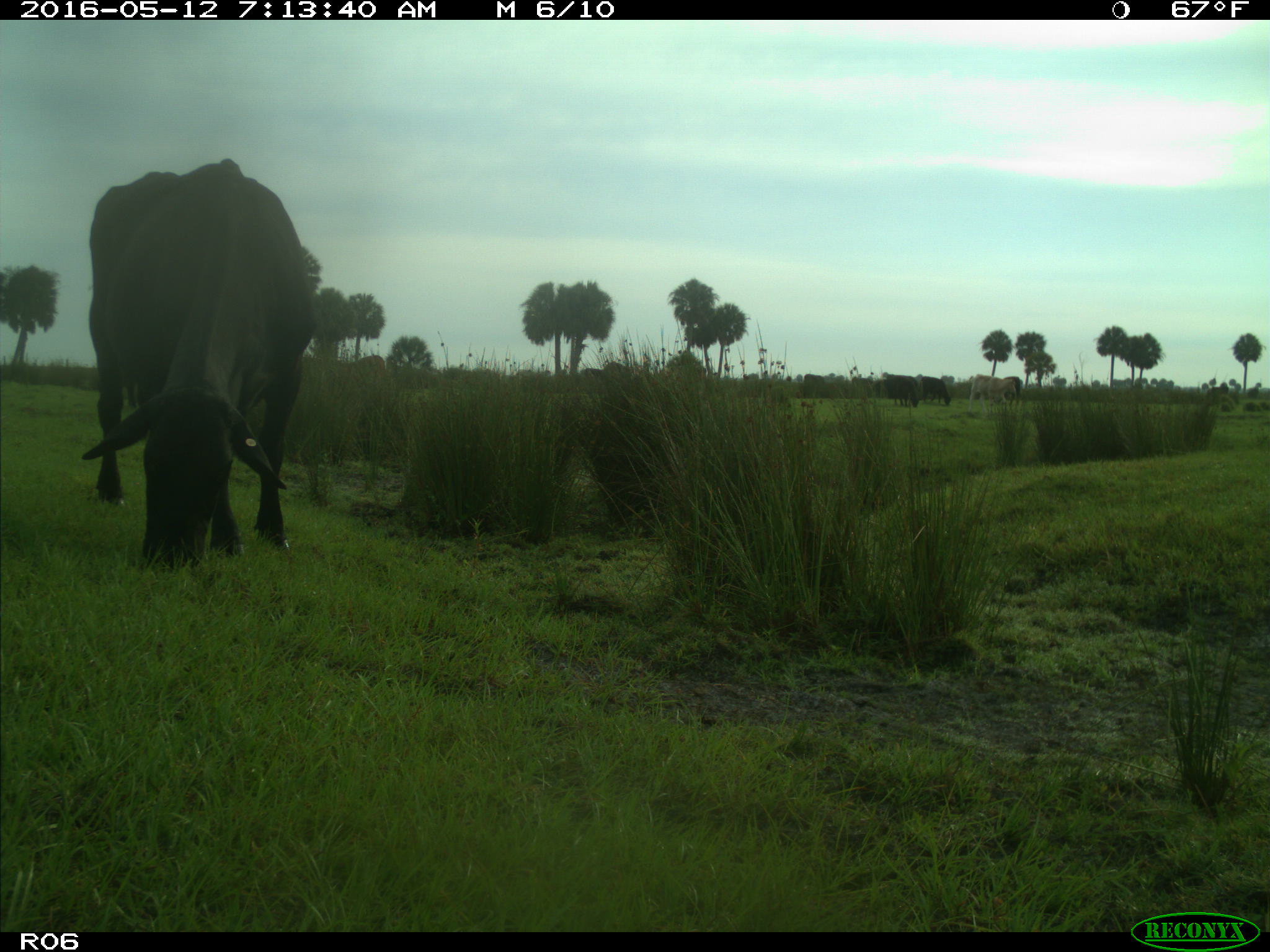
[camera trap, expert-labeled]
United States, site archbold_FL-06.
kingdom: Animalia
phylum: Chordata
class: Mammalia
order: Artiodactyla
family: Bovidae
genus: Bos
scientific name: Bos taurus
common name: domestic cow